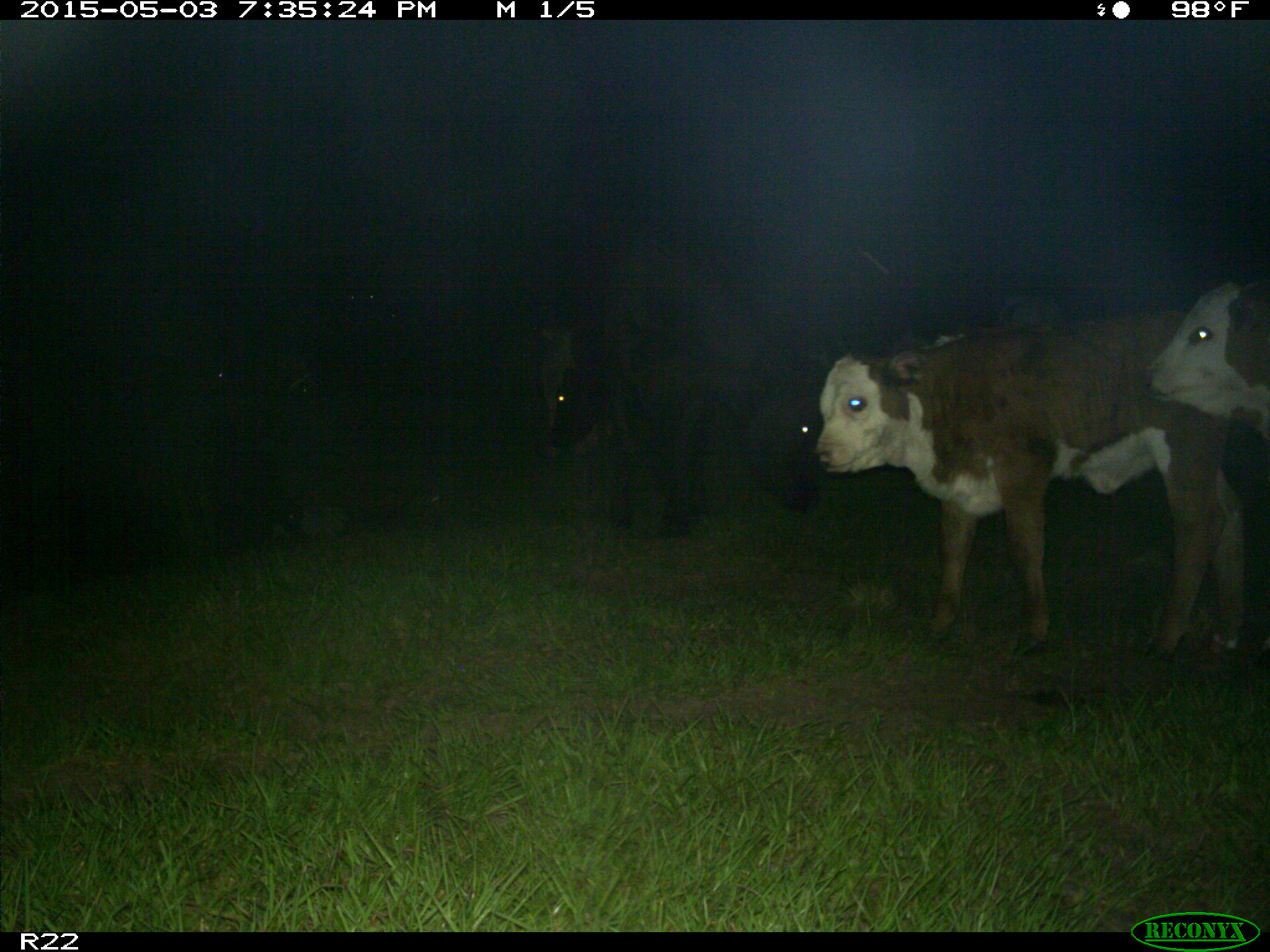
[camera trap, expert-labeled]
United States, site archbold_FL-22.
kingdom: Animalia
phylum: Chordata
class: Mammalia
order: Artiodactyla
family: Bovidae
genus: Bos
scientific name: Bos taurus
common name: domestic cow